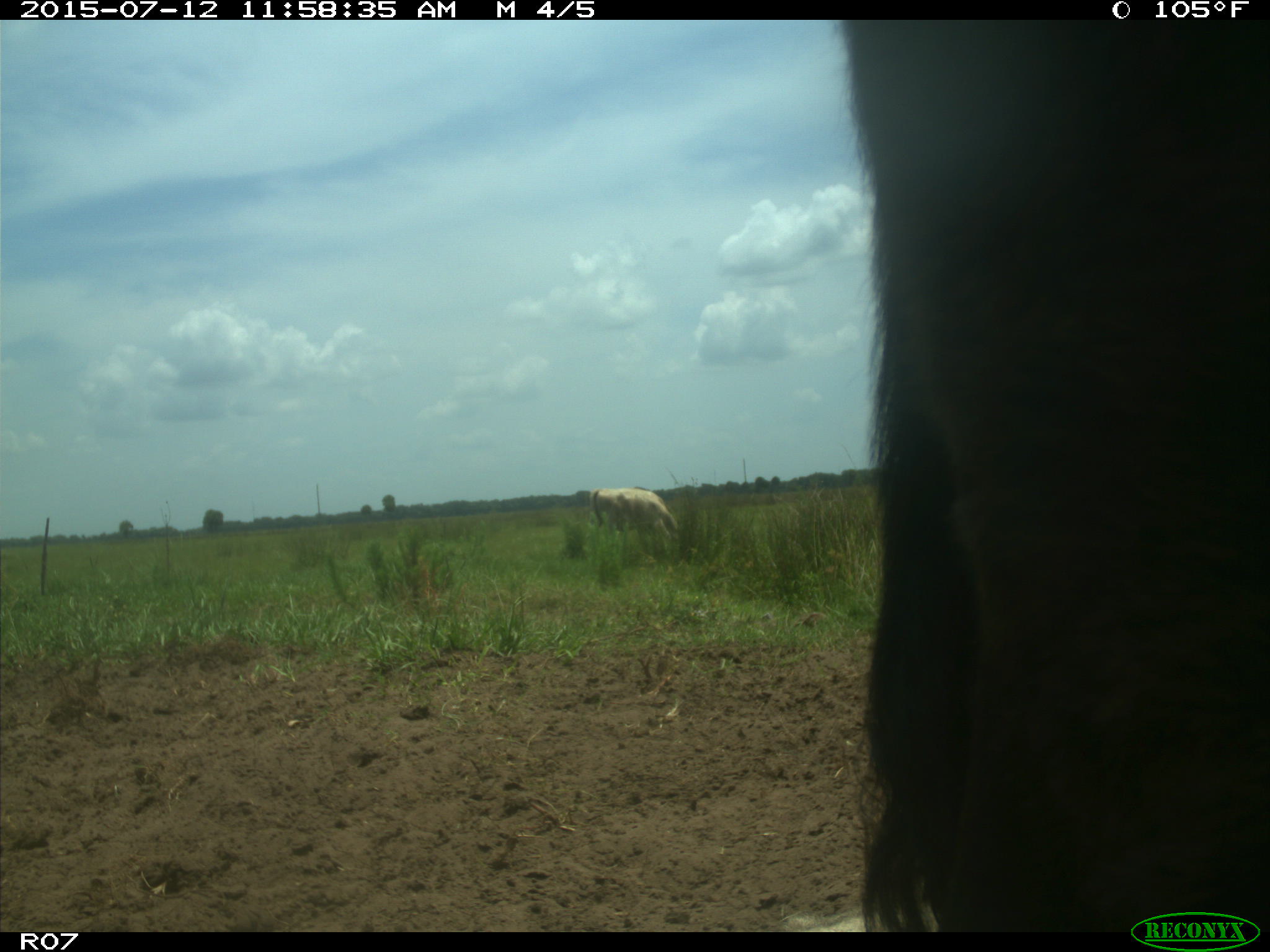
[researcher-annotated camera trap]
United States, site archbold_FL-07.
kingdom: Animalia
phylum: Chordata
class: Mammalia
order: Artiodactyla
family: Bovidae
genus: Bos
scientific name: Bos taurus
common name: domestic cow